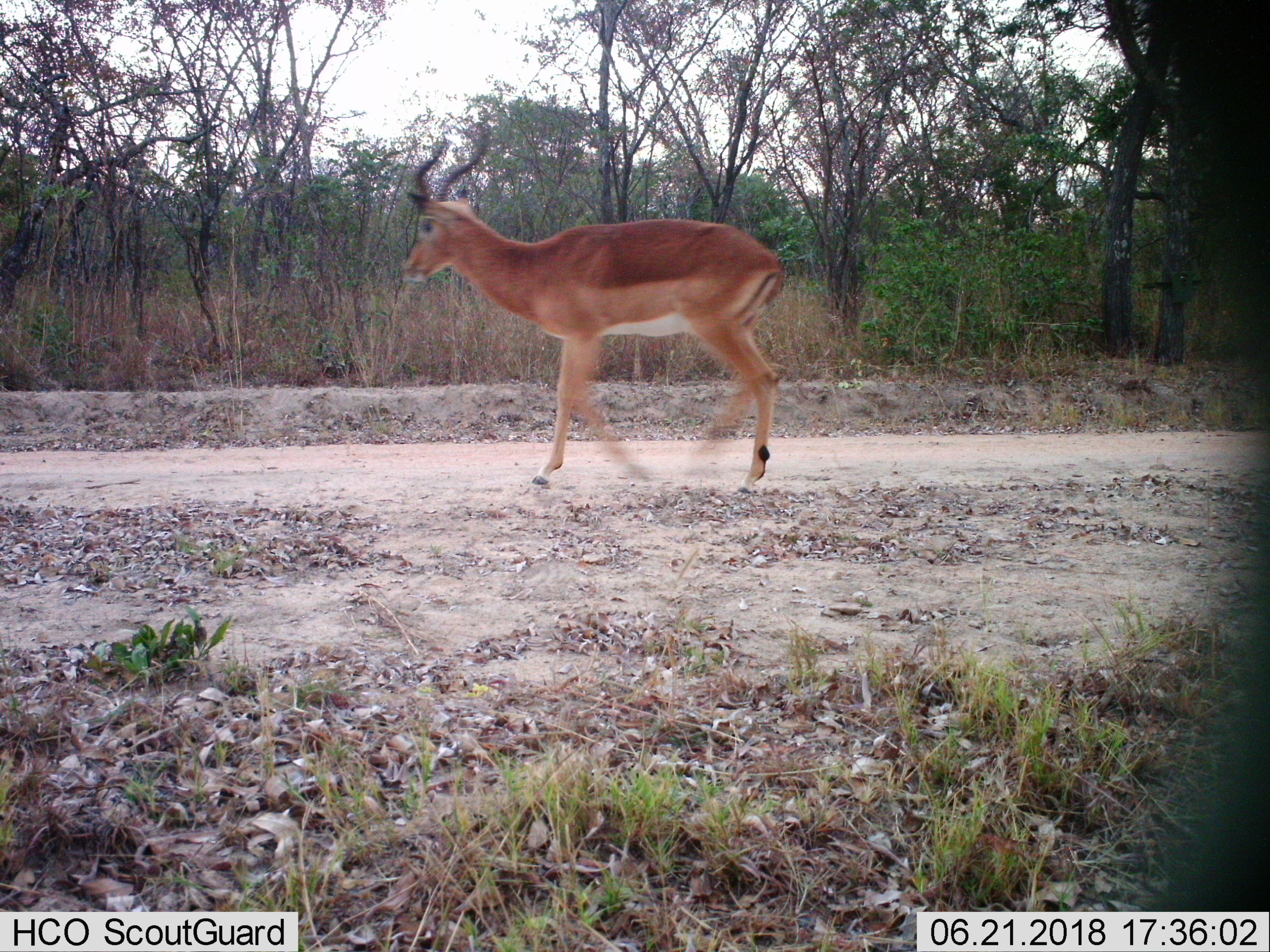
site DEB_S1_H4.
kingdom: Animalia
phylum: Chordata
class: Mammalia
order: Artiodactyla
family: Bovidae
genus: Aepyceros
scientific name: Aepyceros melampus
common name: impala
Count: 1.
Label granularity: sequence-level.